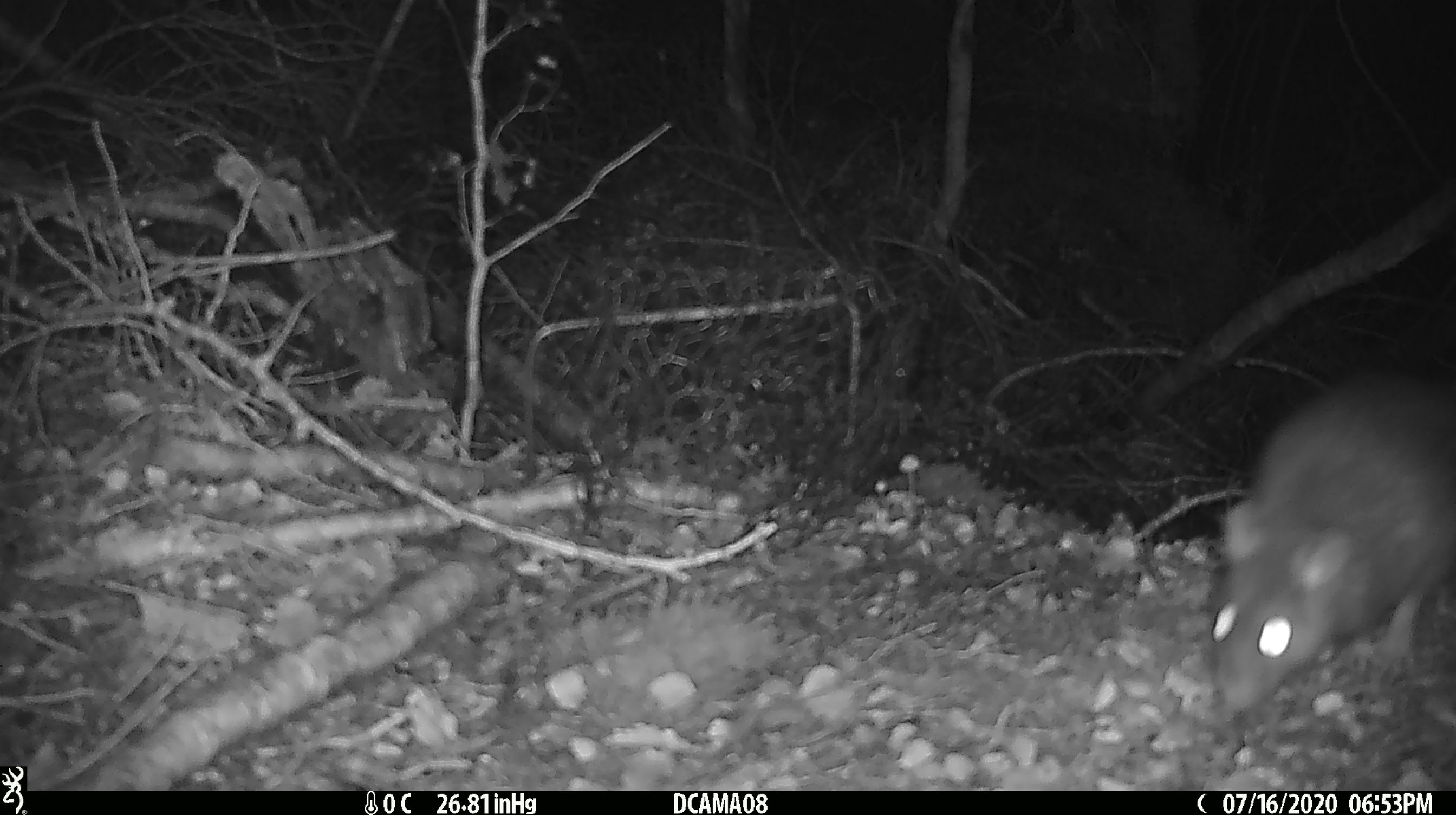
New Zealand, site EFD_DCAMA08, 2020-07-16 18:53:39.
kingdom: Animalia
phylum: Chordata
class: Mammalia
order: Rodentia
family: Muridae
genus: Rattus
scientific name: Rattus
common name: rat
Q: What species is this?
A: Rat (Rattus).